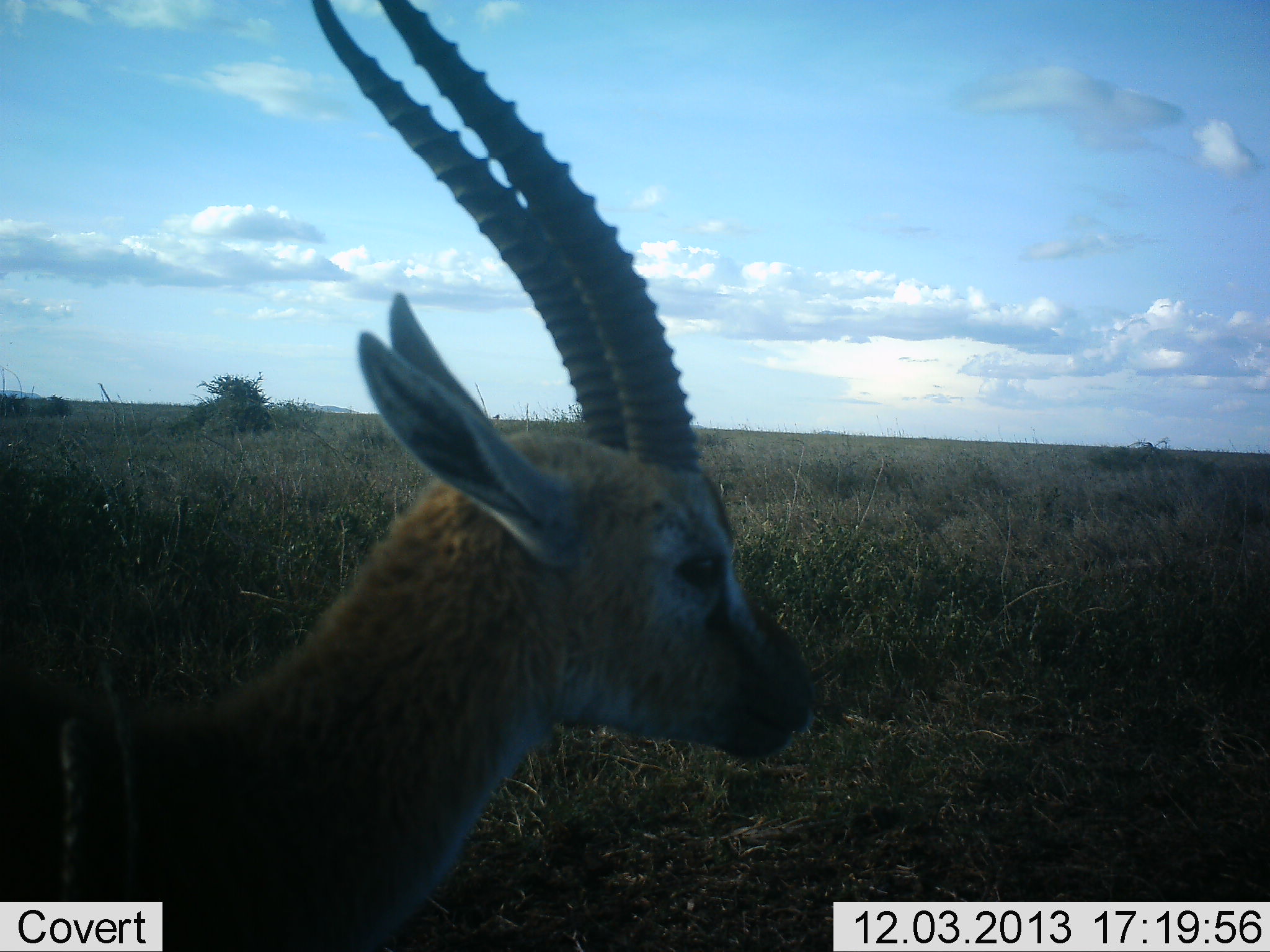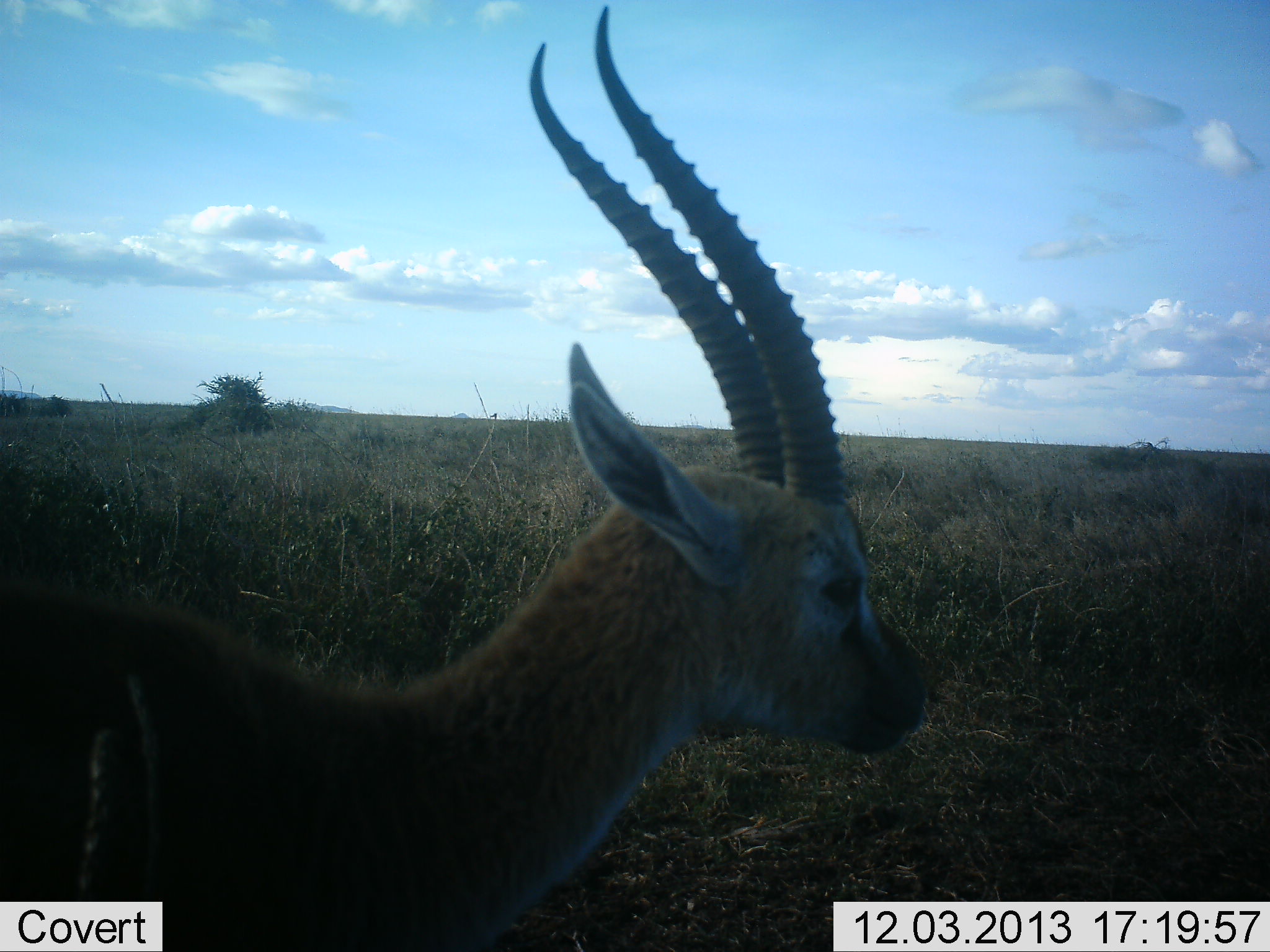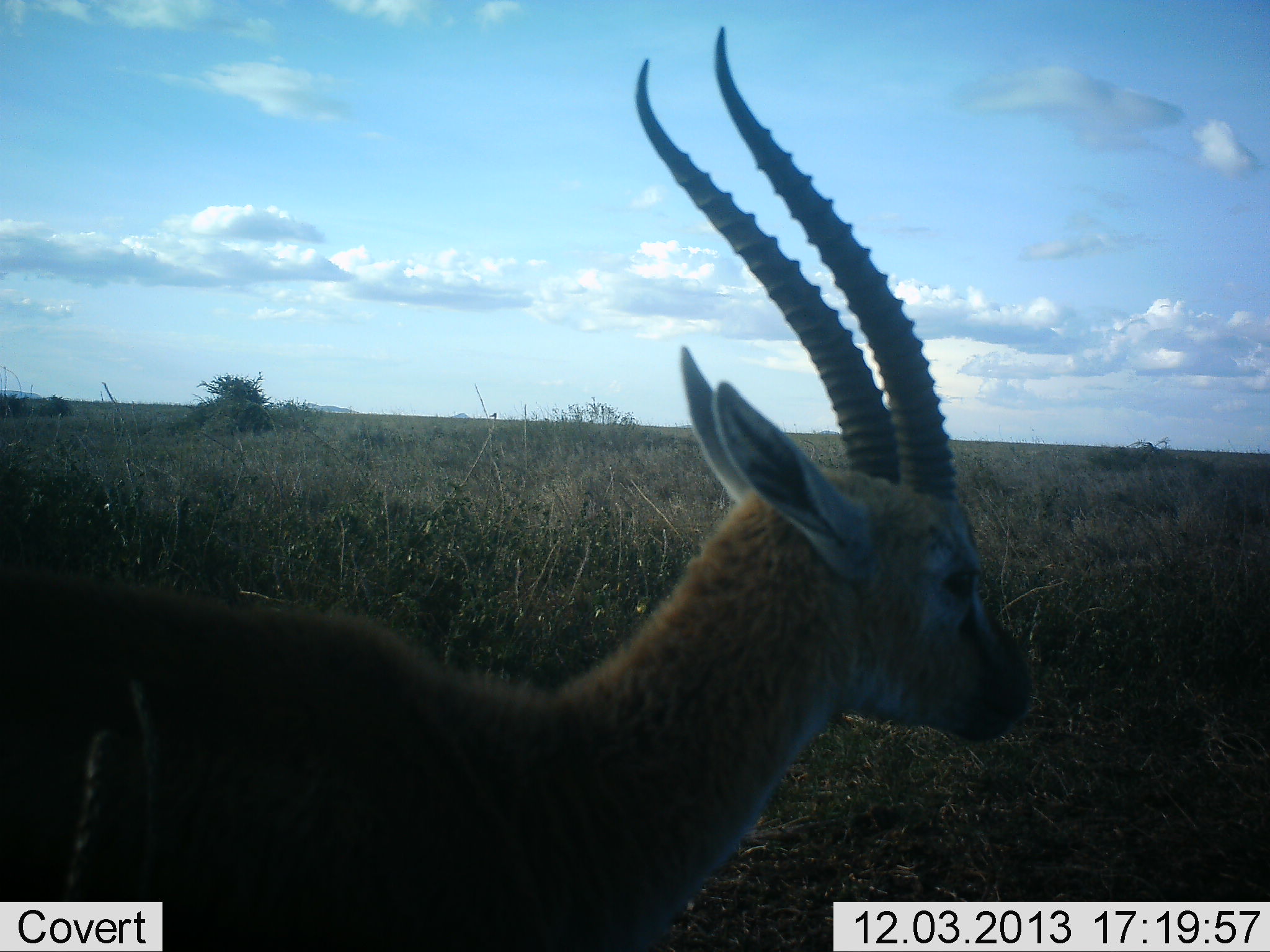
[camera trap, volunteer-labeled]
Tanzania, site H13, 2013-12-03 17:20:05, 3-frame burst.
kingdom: Animalia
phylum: Chordata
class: Mammalia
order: Artiodactyla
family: Bovidae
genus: Eudorcas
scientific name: Eudorcas thomsonii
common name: thomson's gazelle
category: gazellethomsons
Gazellethomsons (thomson's gazelle) (Eudorcas thomsonii), count 1. Behavior (volunteer vote fractions): standing 10%, resting 0%, moving 90%, interacting 0%. Young present (vote fraction): 0%. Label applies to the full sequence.